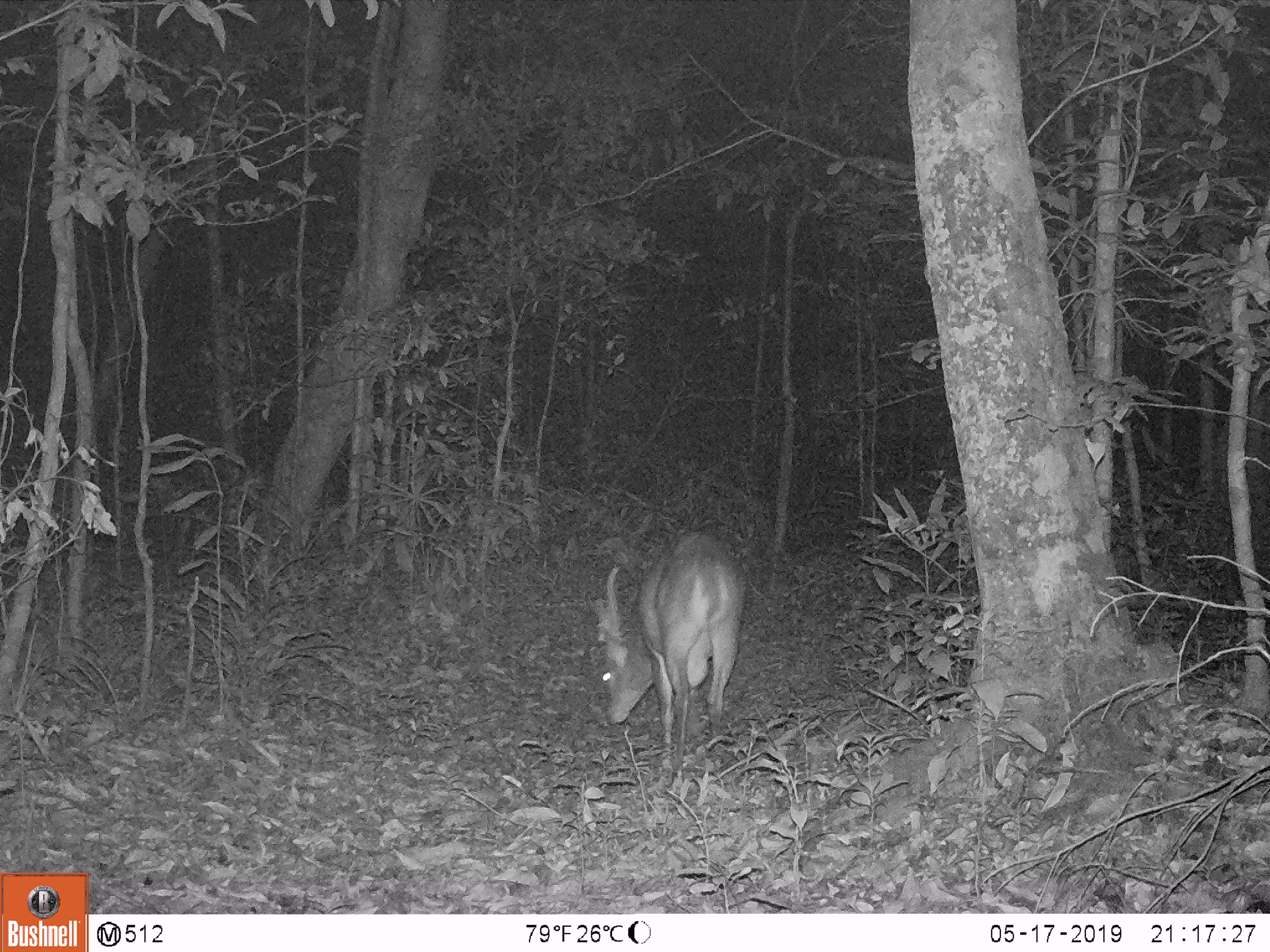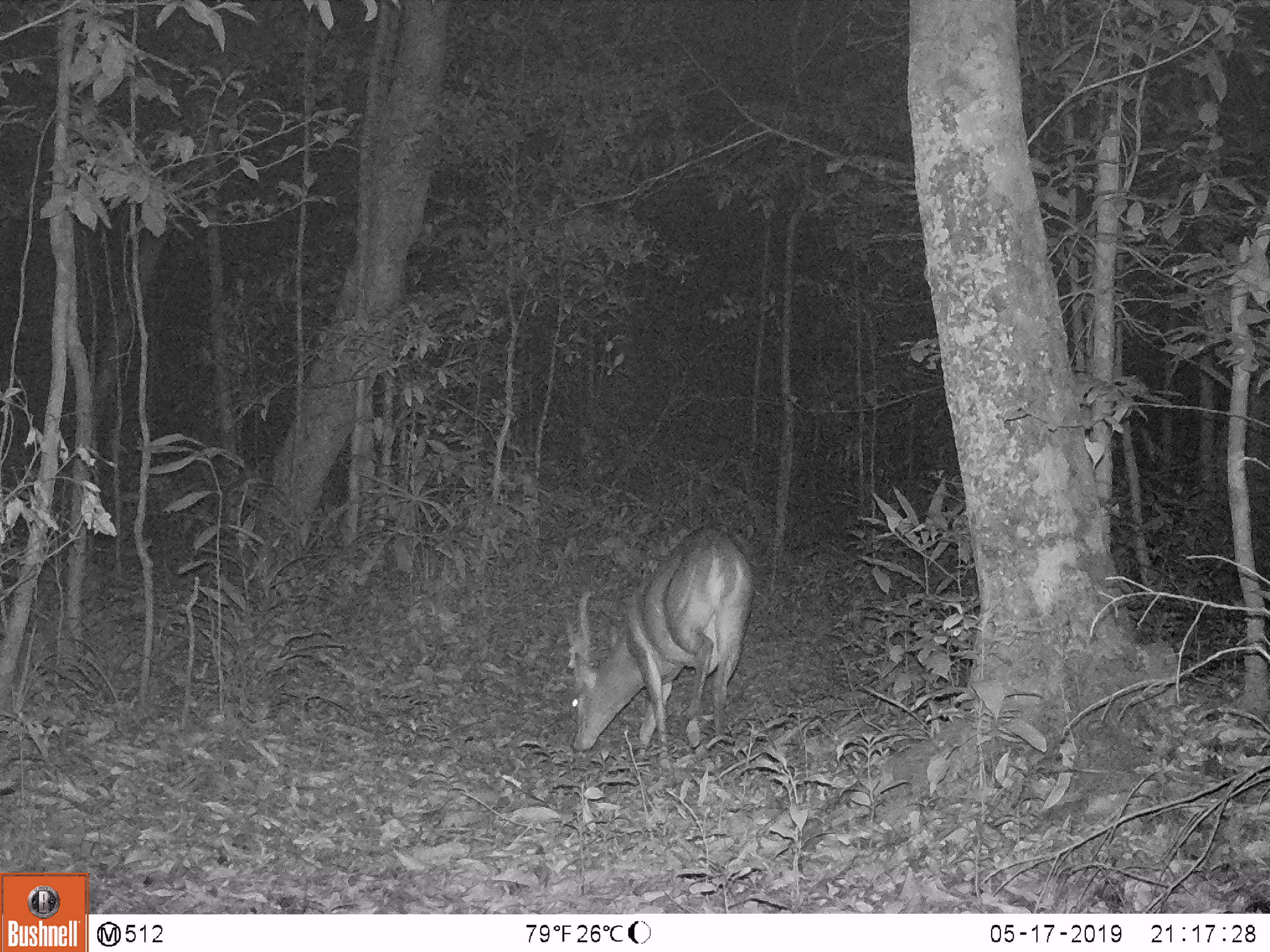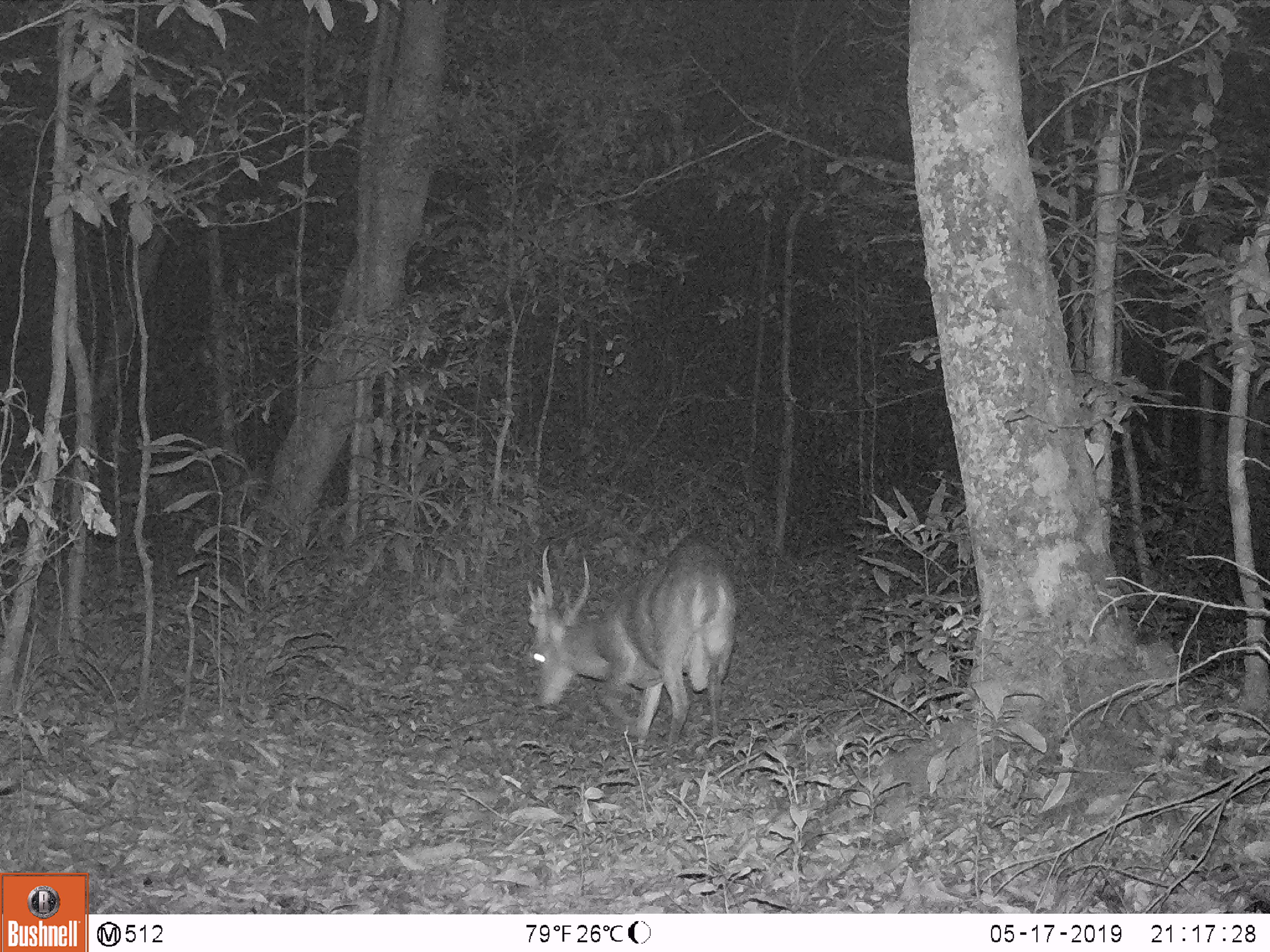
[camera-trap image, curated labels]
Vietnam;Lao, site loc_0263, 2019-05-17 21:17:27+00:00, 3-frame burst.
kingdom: Animalia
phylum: Chordata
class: Mammalia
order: Artiodactyla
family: Cervidae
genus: Muntiacus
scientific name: Muntiacus vuquangensis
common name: large-antlered muntjac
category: large antlered muntjac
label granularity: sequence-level